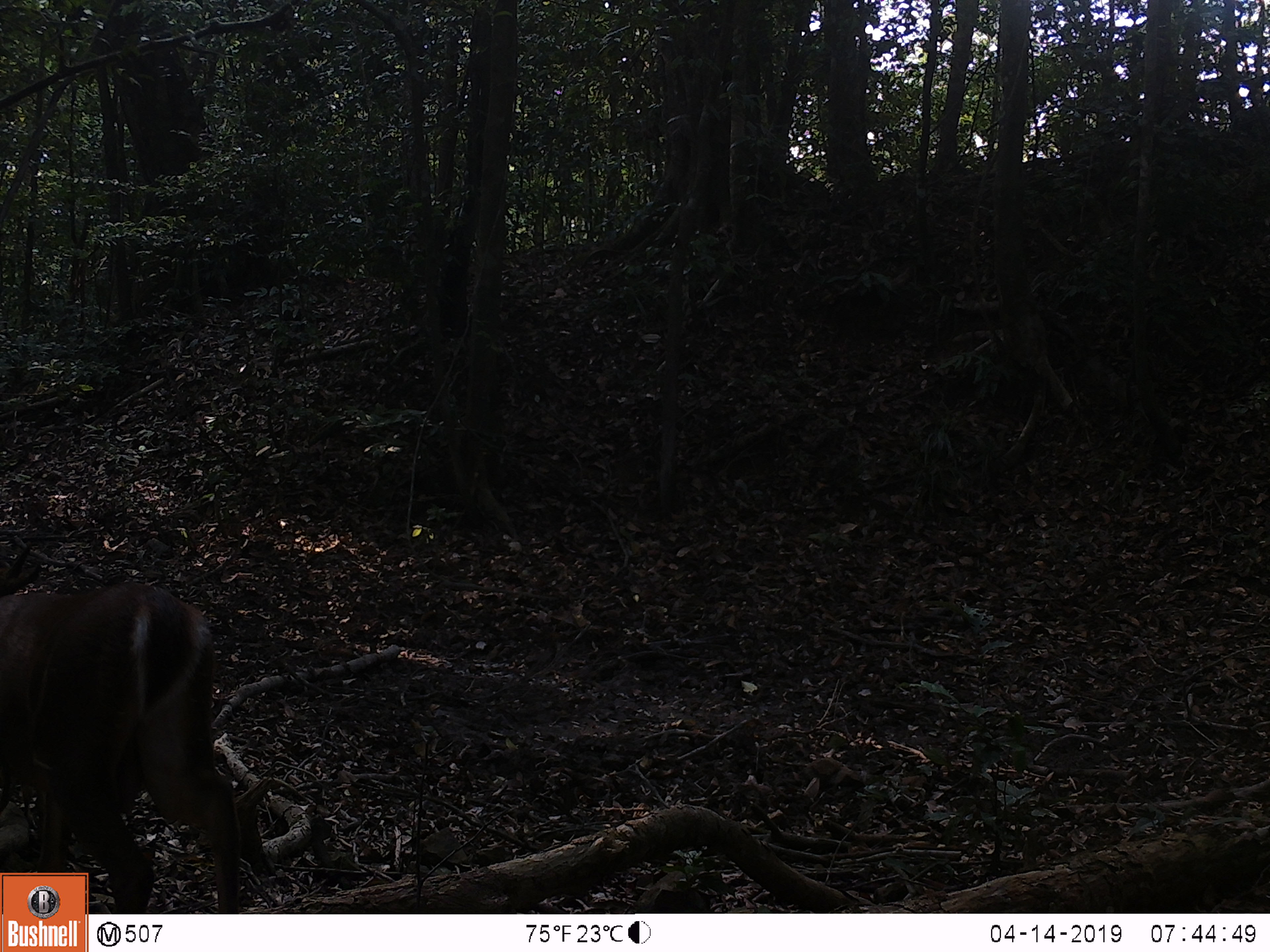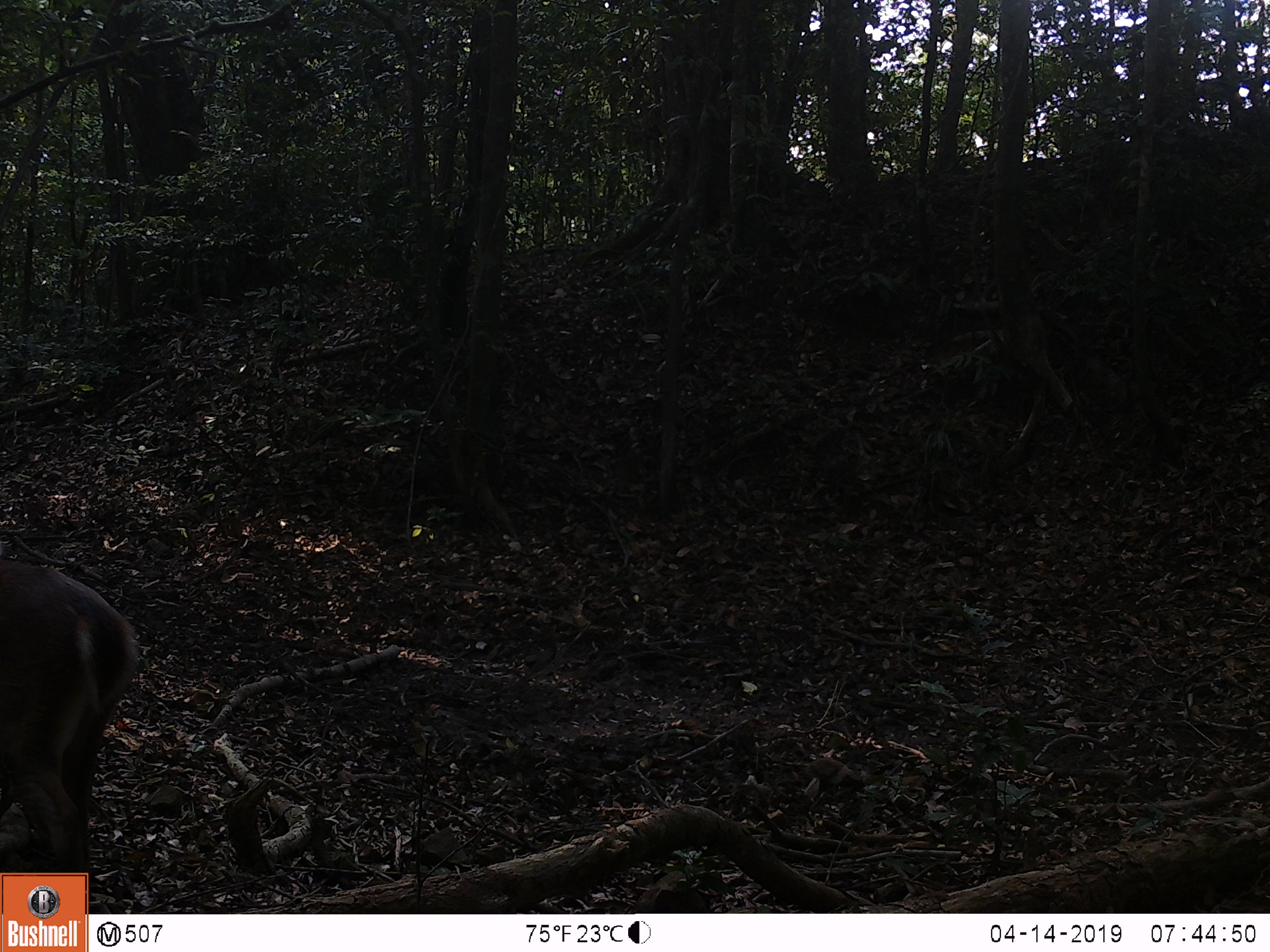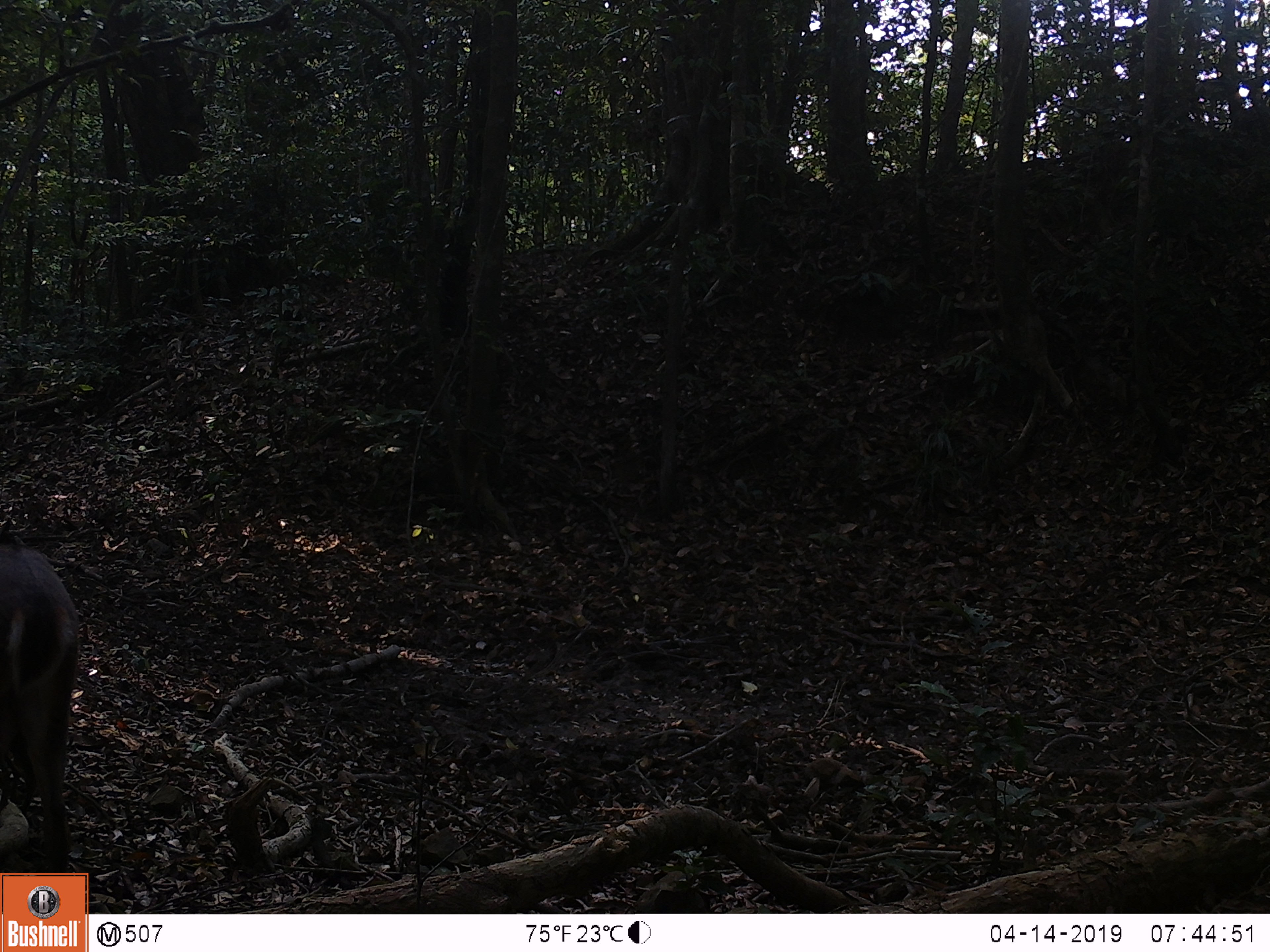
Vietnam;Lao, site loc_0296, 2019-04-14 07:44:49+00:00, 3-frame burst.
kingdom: Animalia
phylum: Chordata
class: Mammalia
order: Artiodactyla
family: Cervidae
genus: Muntiacus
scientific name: Muntiacus vuquangensis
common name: large-antlered muntjac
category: large antlered muntjac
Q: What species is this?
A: Large antlered muntjac (large-antlered muntjac) (Muntiacus vuquangensis).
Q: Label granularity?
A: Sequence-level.